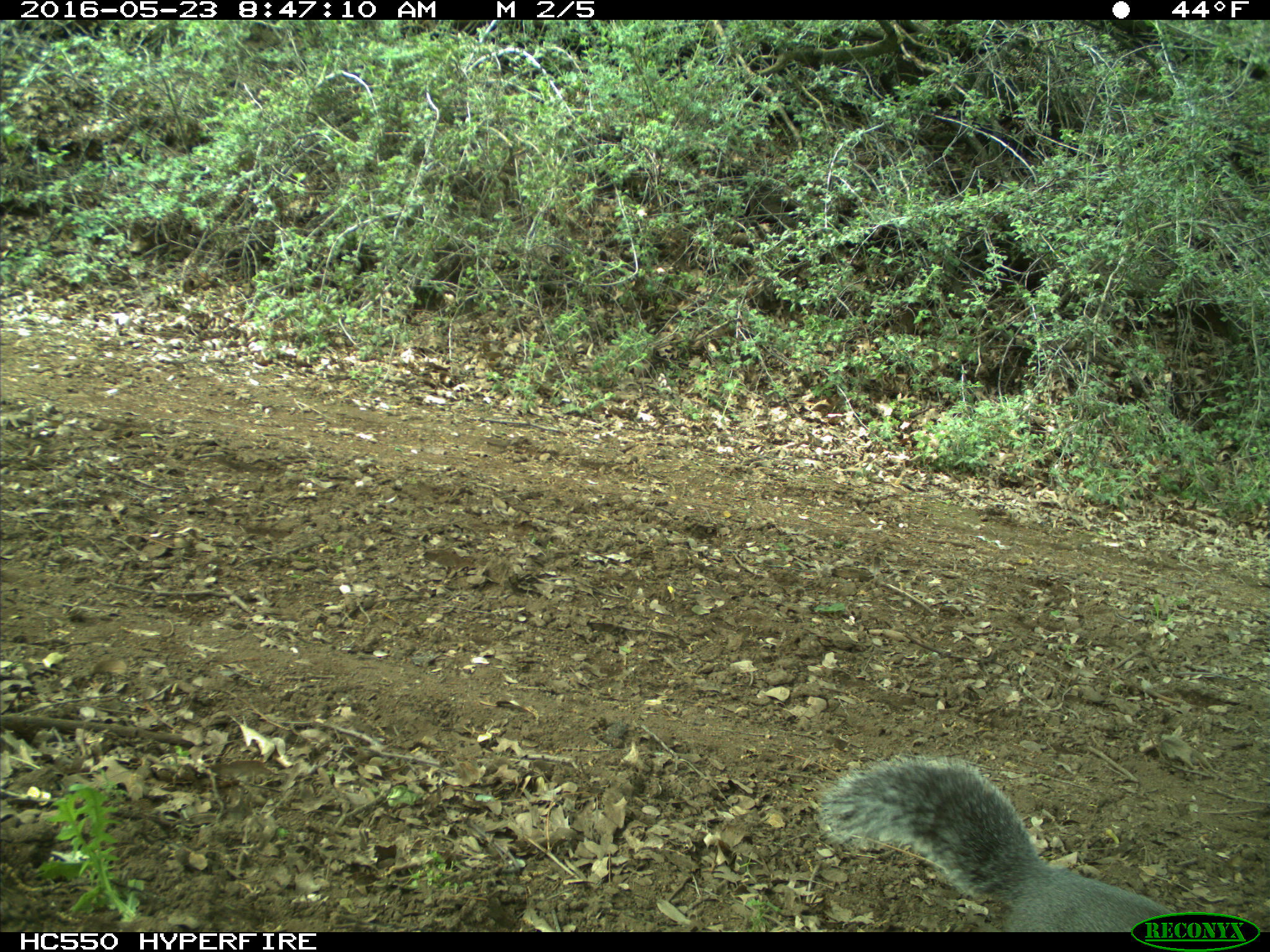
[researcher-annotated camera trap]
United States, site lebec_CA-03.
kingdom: Animalia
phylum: Chordata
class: Mammalia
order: Rodentia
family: Sciuridae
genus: Sciurus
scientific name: Sciurus carolinensis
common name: eastern gray squirrel